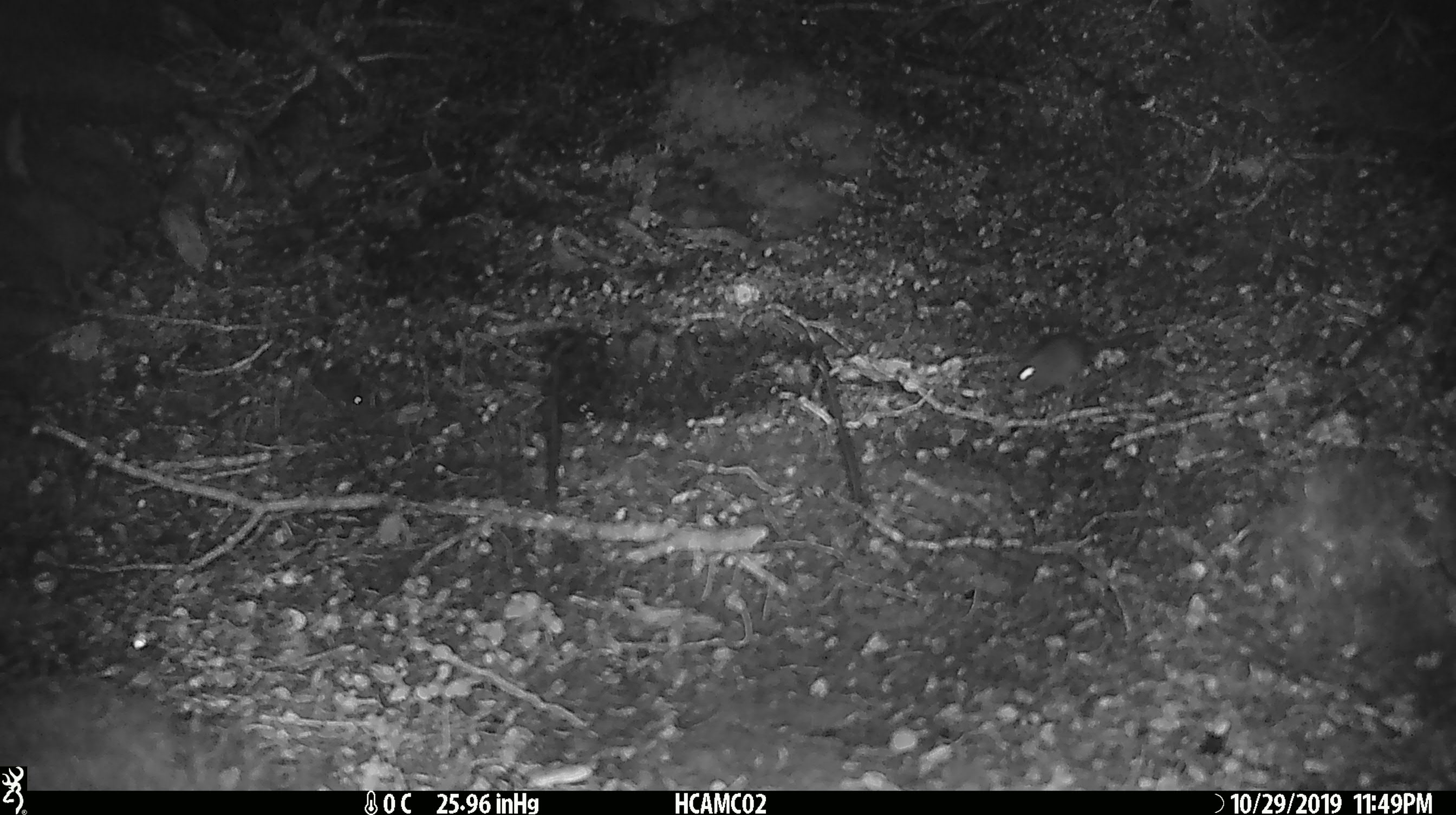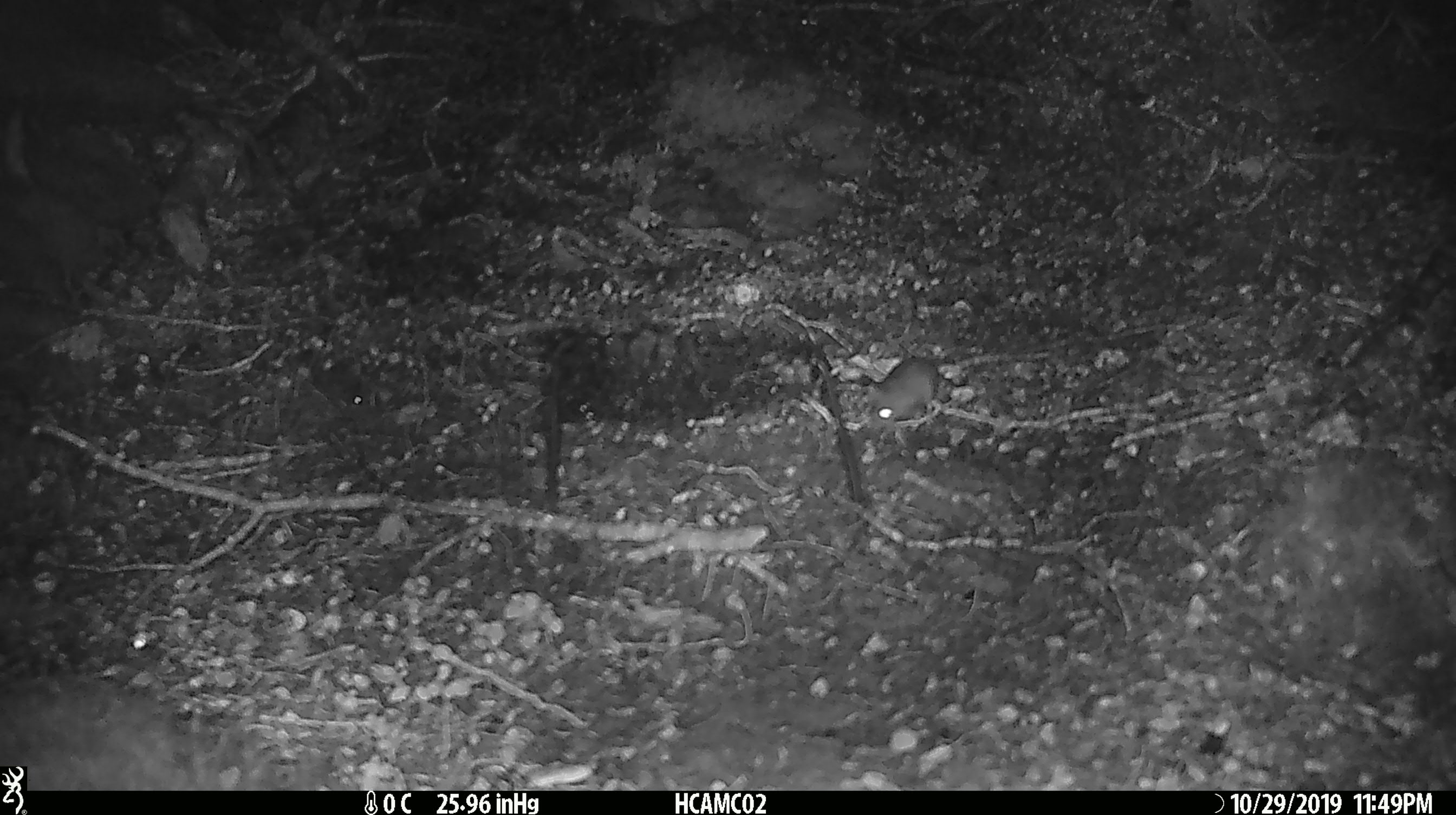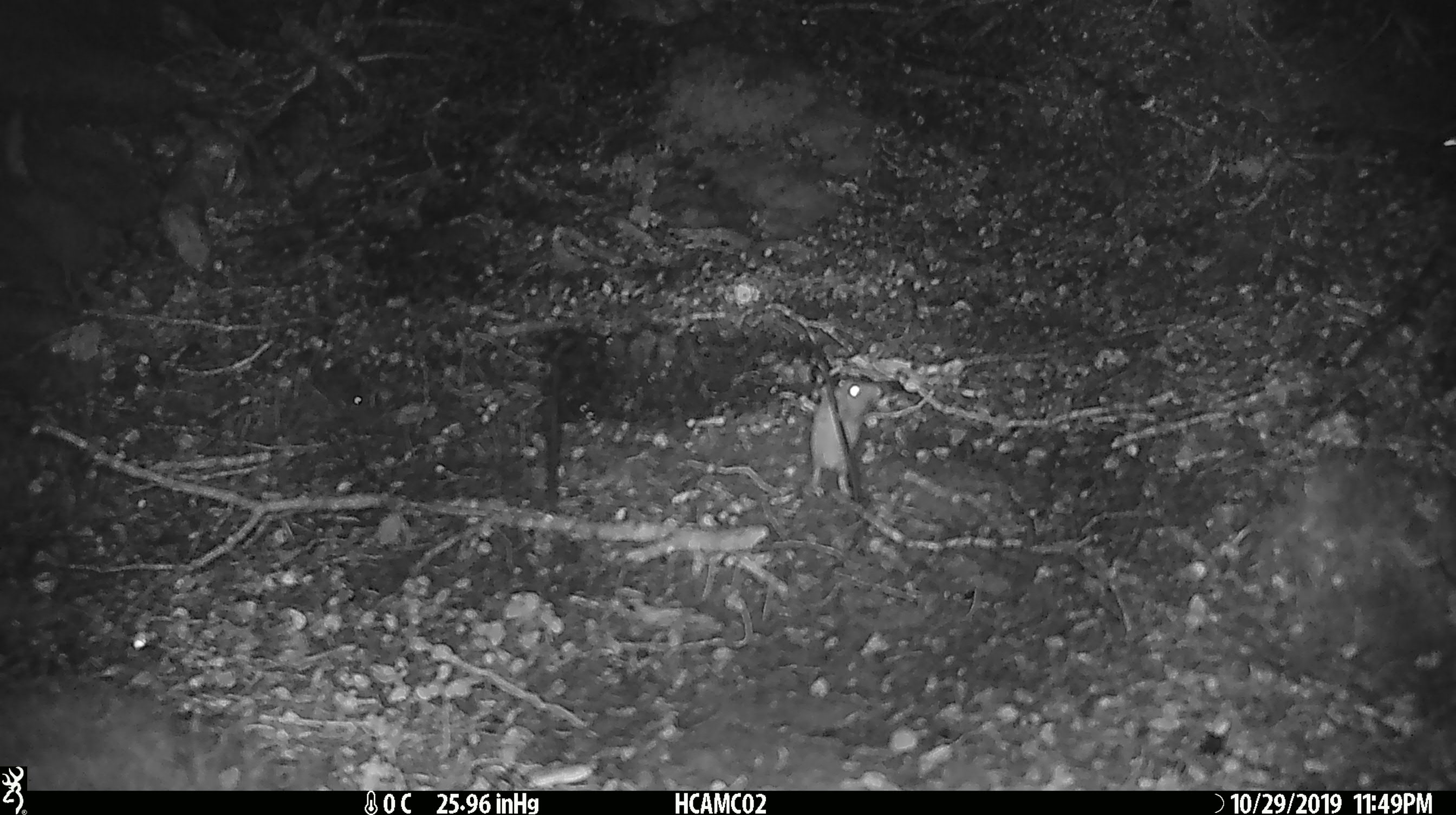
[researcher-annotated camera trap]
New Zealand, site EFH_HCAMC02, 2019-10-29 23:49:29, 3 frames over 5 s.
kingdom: Animalia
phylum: Chordata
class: Mammalia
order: Rodentia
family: Muridae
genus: Mus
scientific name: Mus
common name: mouse